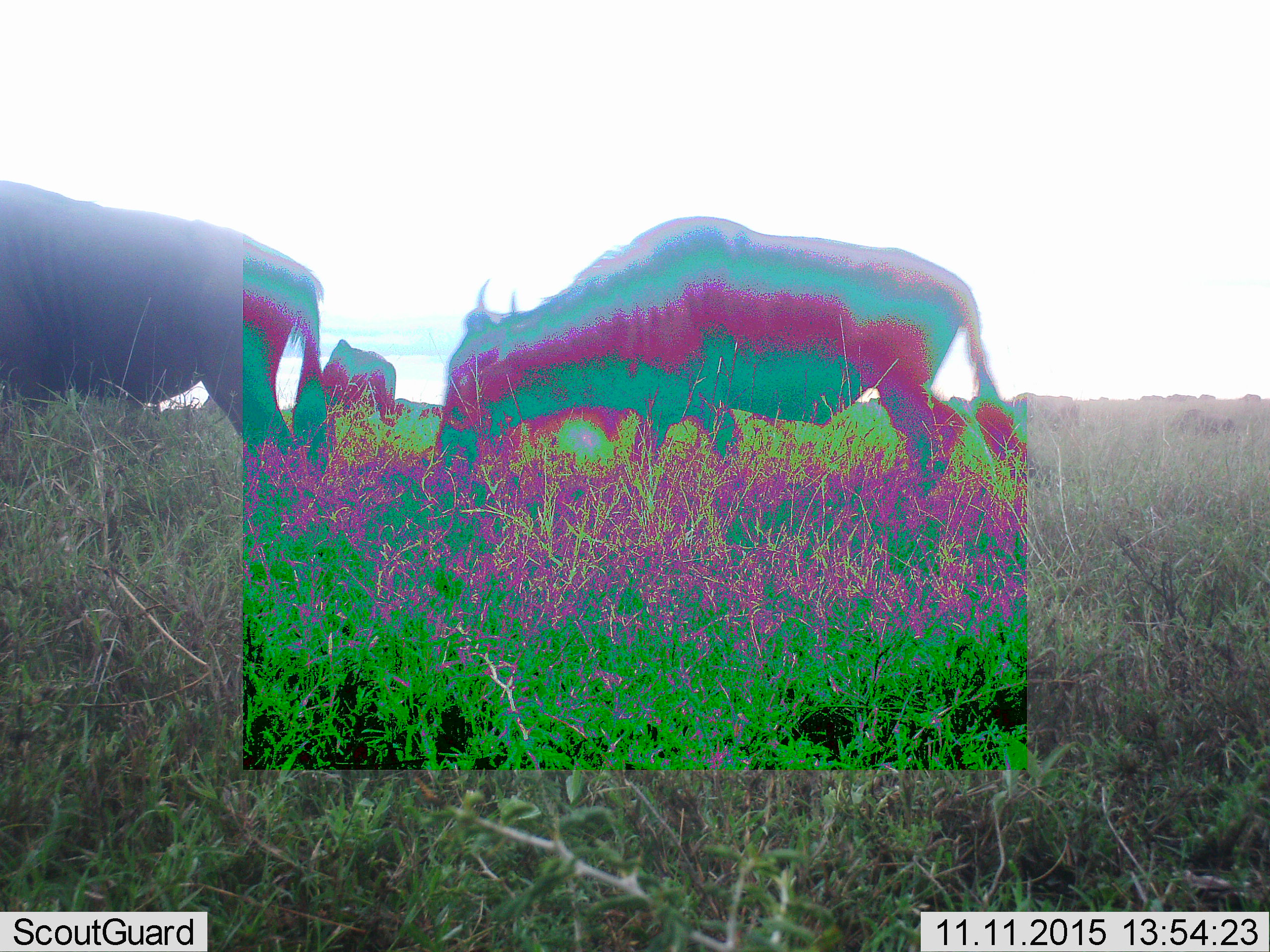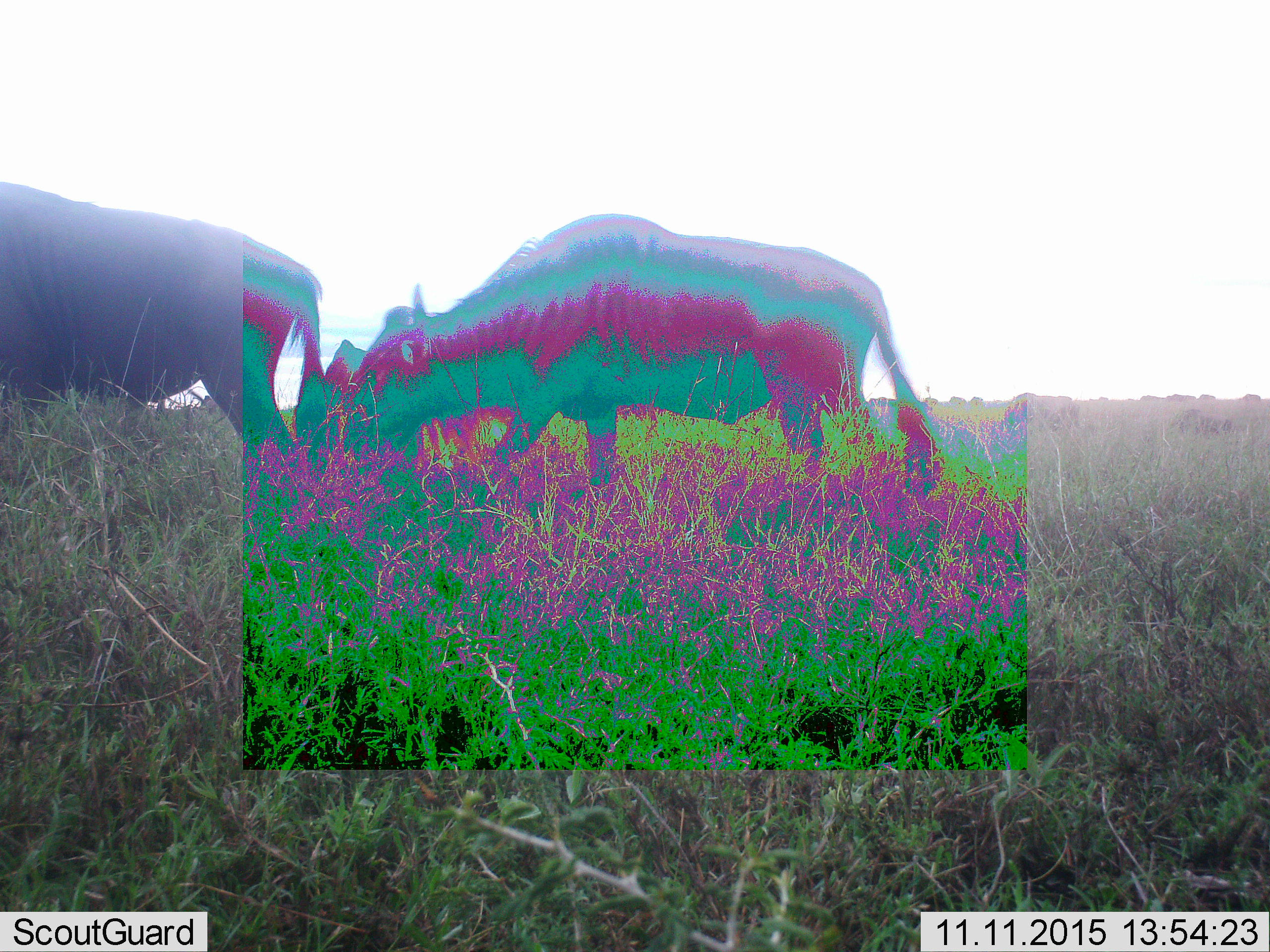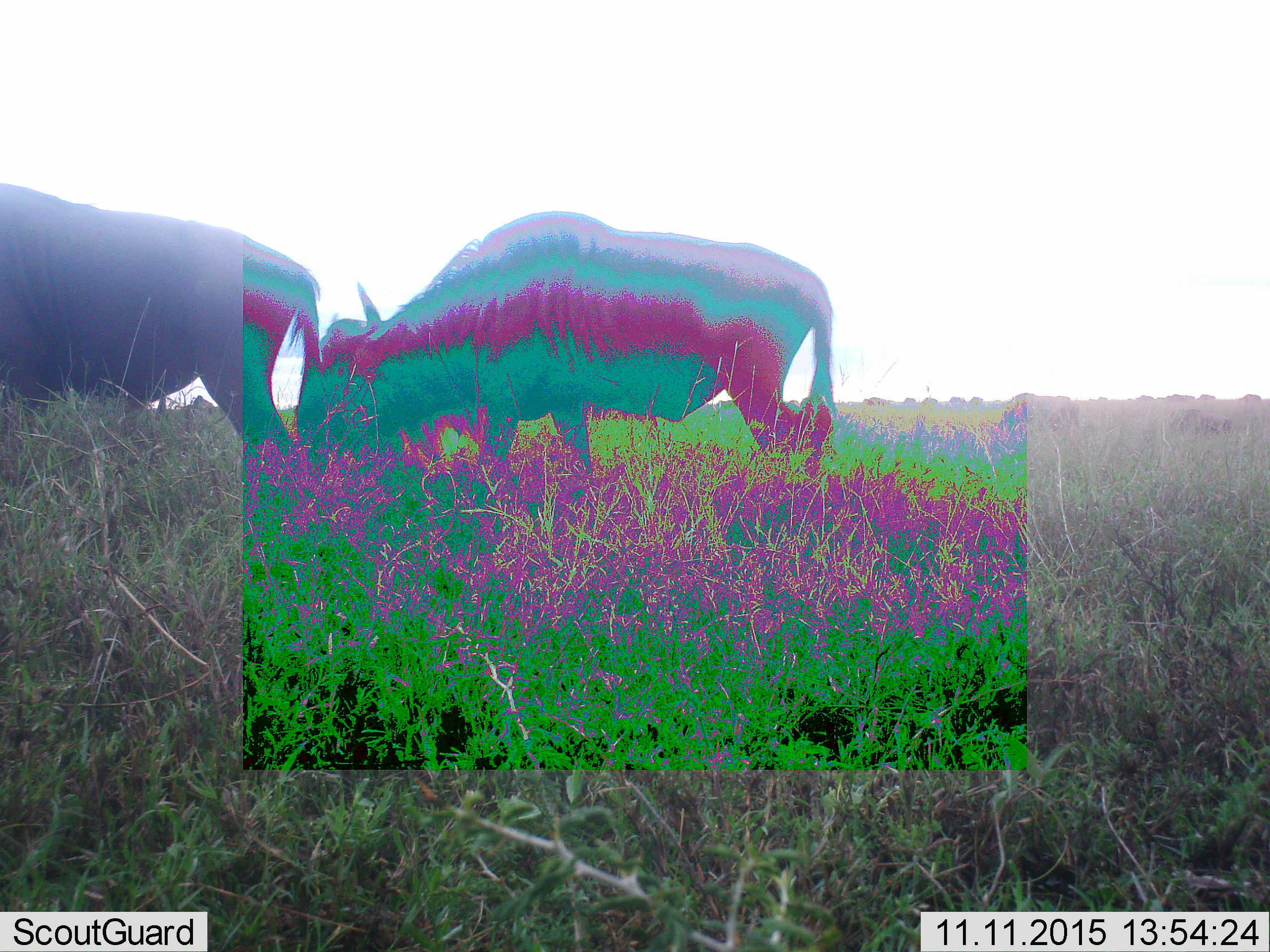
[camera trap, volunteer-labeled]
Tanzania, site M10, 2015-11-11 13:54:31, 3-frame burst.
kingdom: Animalia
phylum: Chordata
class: Mammalia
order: Artiodactyla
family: Bovidae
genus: Connochaetes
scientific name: Connochaetes taurinus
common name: blue wildebeest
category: wildebeest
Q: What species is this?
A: Wildebeest (blue wildebeest) (Connochaetes taurinus).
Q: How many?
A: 3.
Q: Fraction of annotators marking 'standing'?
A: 50%.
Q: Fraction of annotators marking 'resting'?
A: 0%.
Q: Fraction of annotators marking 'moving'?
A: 38%.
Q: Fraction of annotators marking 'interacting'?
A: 0%.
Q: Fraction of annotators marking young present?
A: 0%.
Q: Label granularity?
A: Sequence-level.